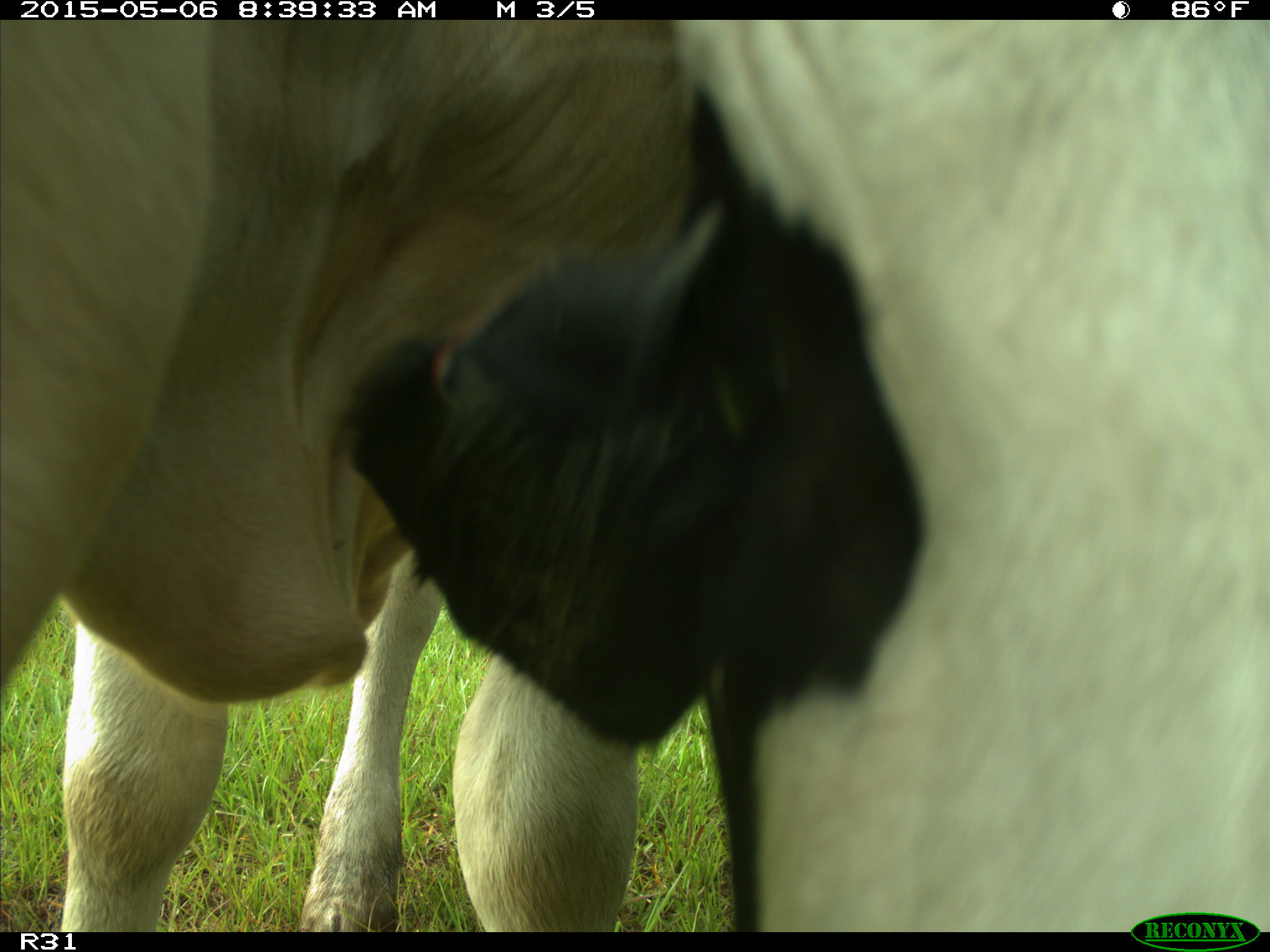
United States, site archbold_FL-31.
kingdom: Animalia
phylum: Chordata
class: Mammalia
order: Artiodactyla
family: Bovidae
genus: Bos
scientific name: Bos taurus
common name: domestic cow